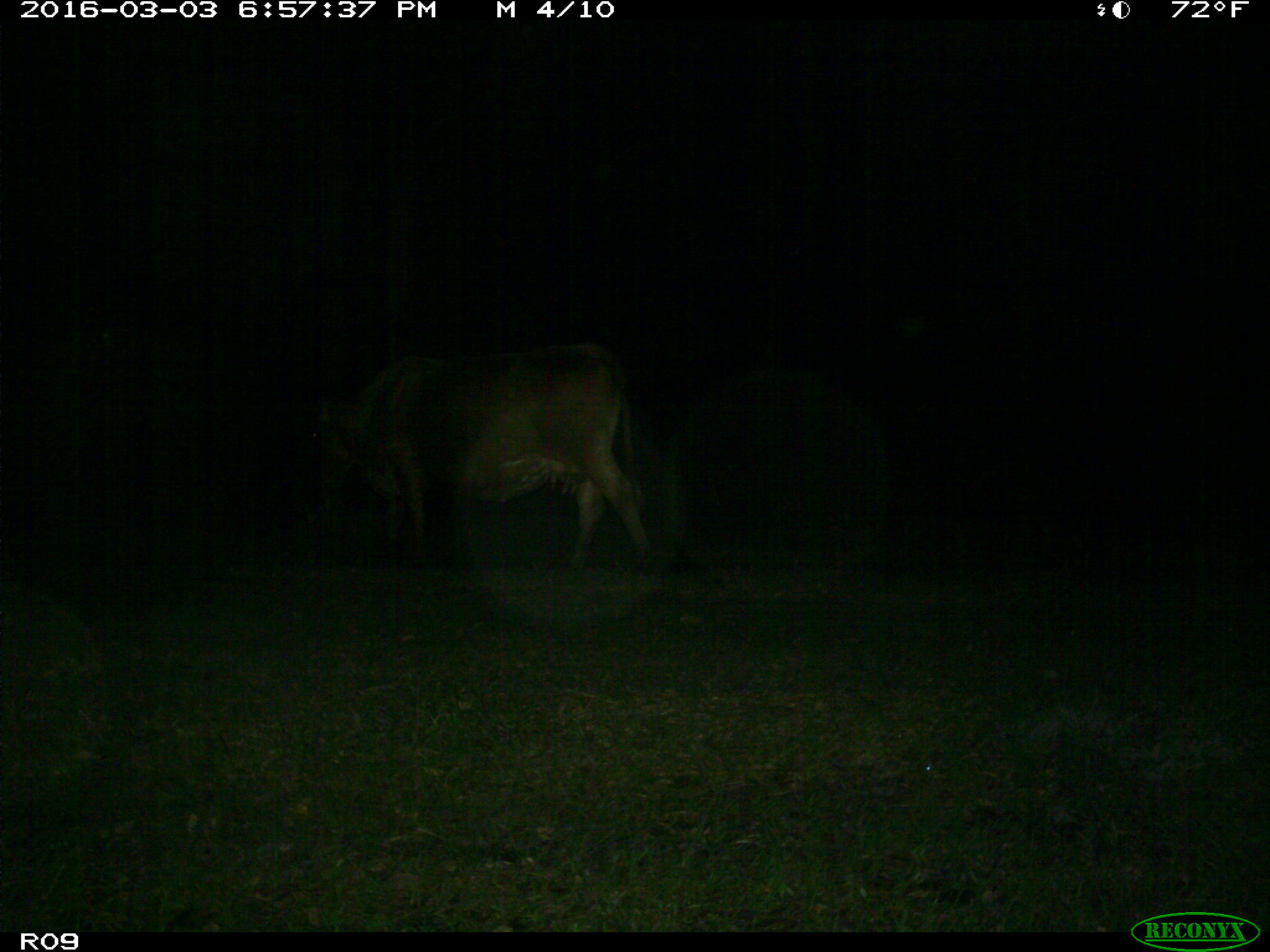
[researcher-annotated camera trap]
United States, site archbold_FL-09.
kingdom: Animalia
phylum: Chordata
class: Mammalia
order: Artiodactyla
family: Bovidae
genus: Bos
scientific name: Bos taurus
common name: domestic cow